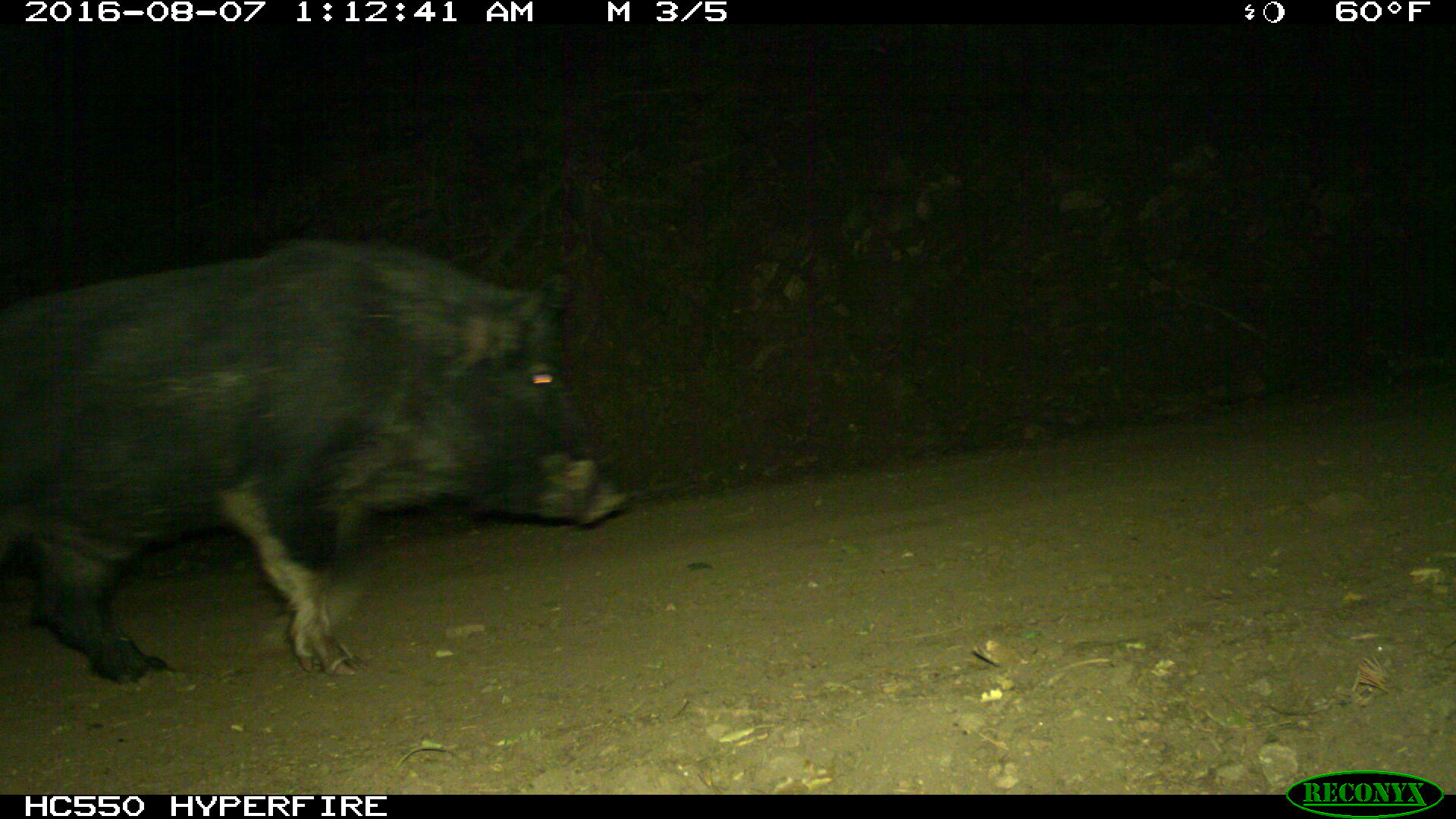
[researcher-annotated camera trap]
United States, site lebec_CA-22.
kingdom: Animalia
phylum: Chordata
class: Mammalia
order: Artiodactyla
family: Suidae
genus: Sus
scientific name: Sus scrofa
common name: wild boar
Sus scrofa (wild boar).